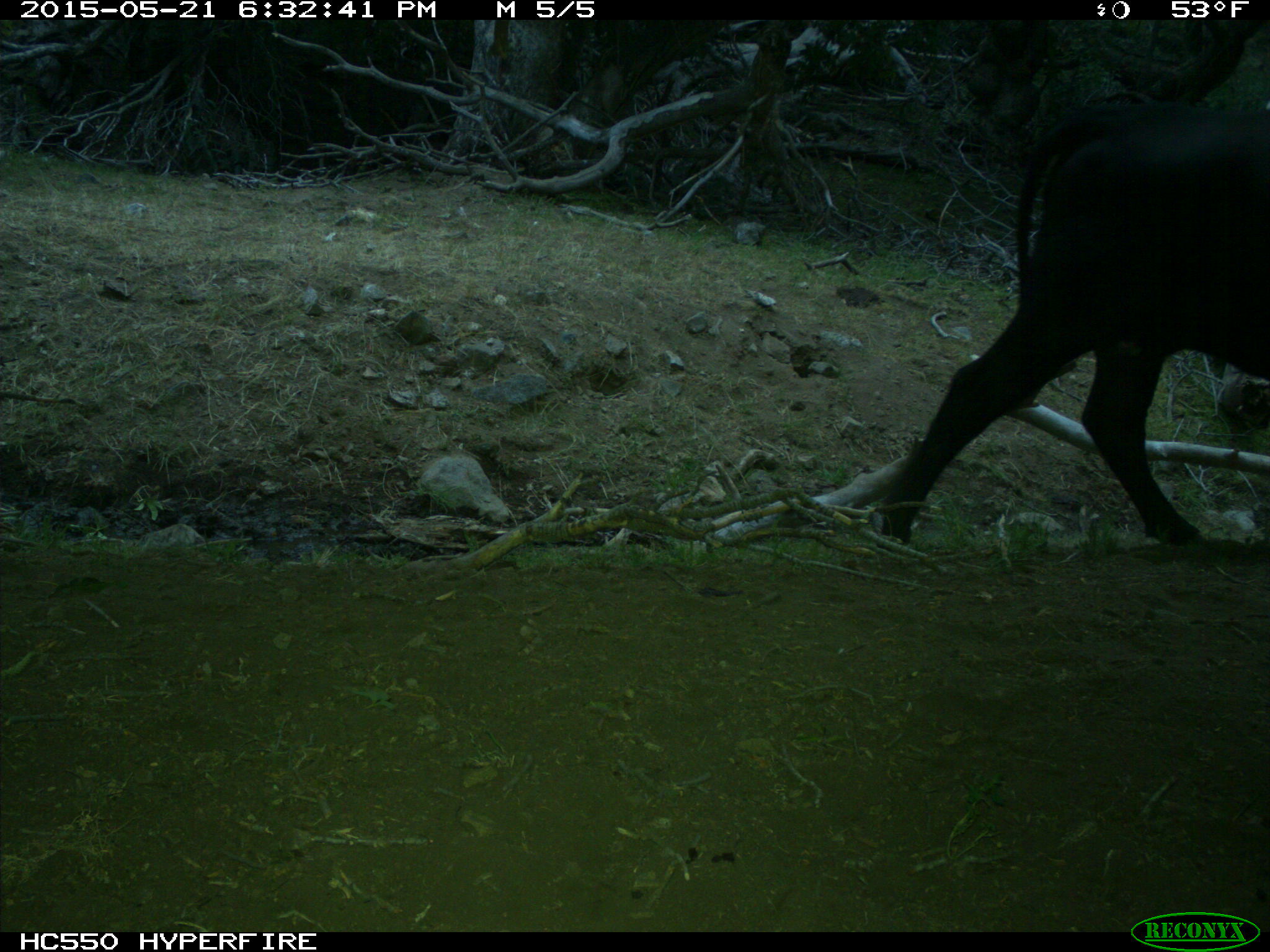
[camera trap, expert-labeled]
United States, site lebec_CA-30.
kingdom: Animalia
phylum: Chordata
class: Mammalia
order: Artiodactyla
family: Bovidae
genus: Bos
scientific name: Bos taurus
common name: domestic cow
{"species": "Bos taurus (domestic cow)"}